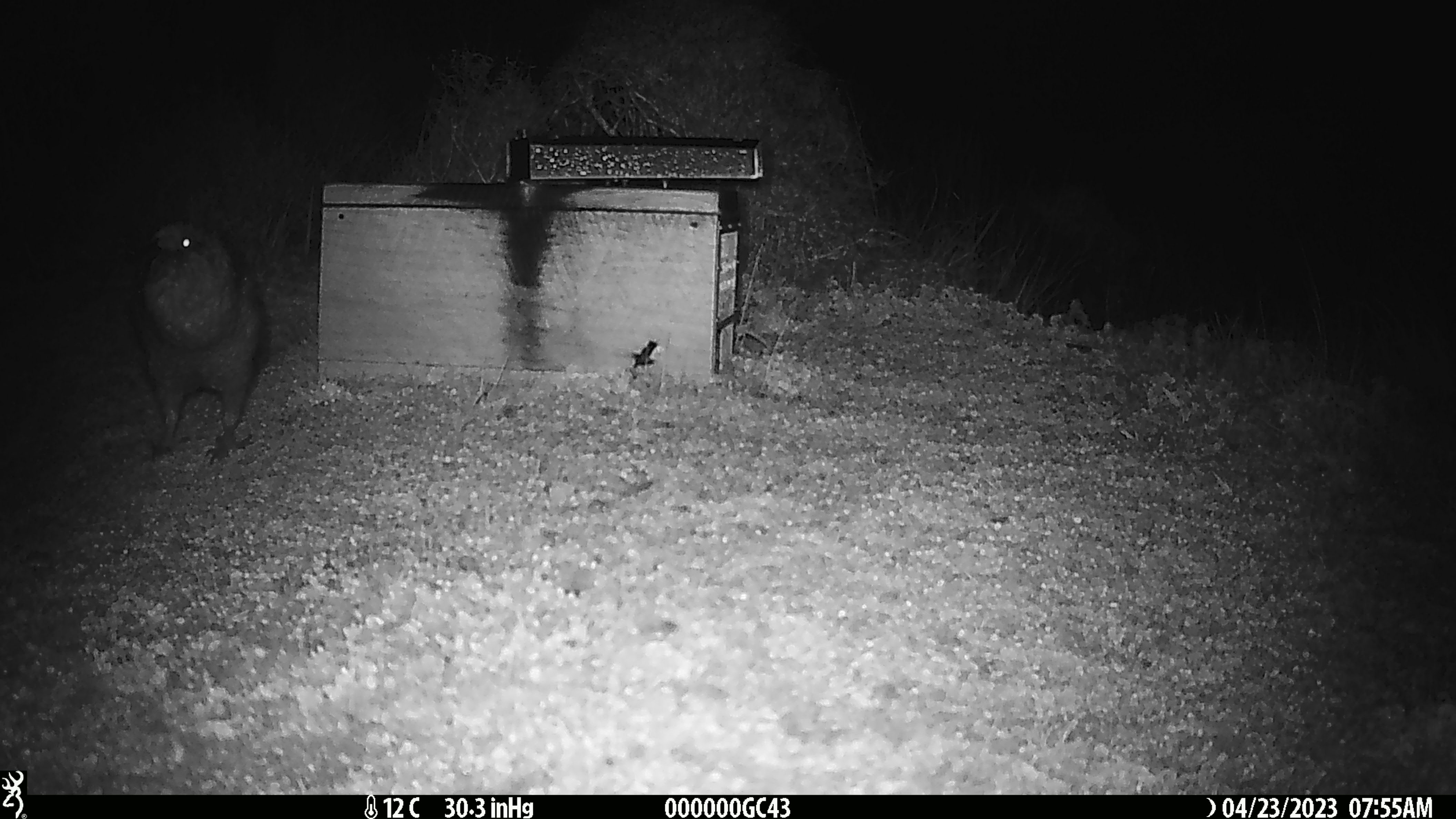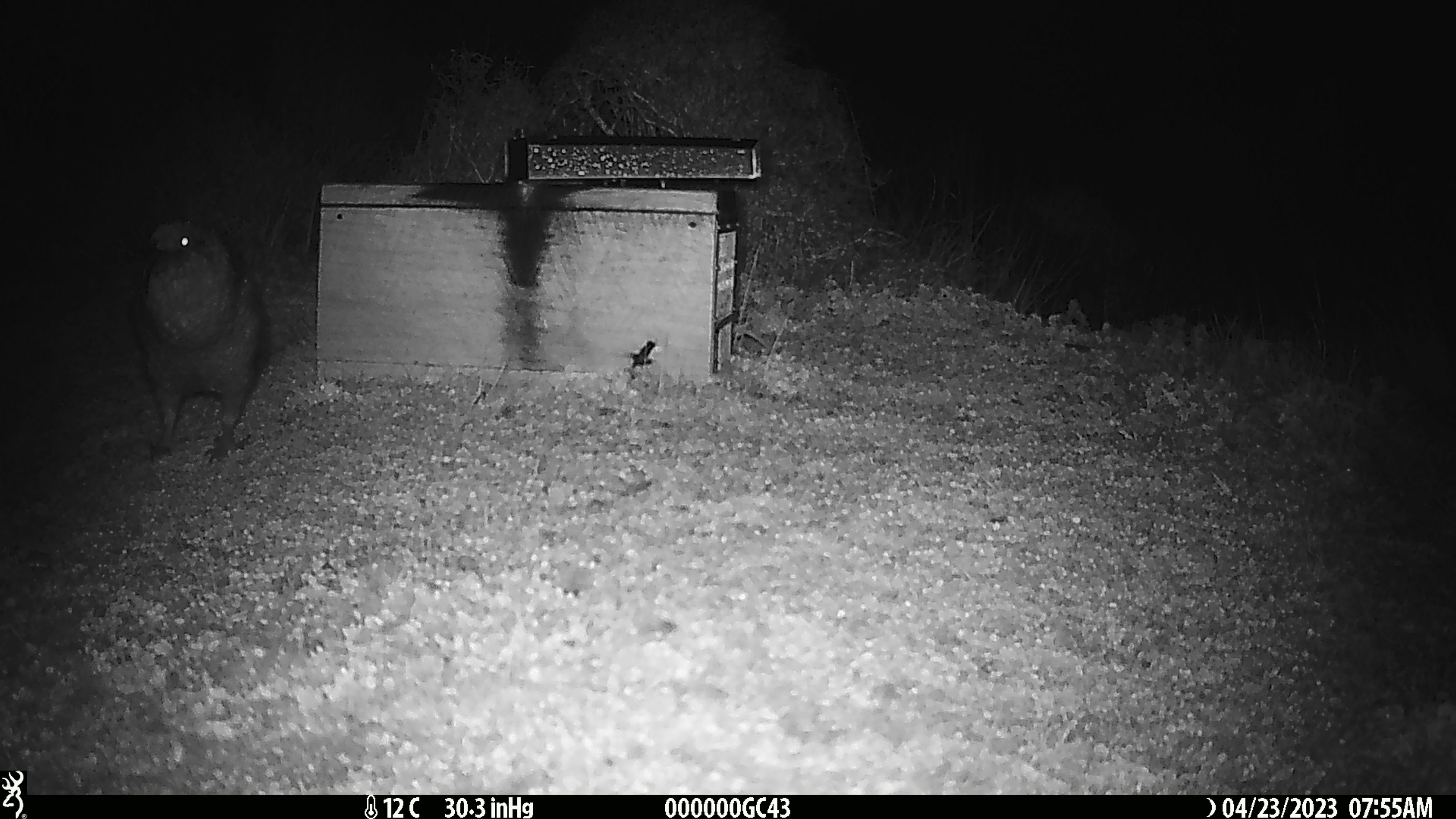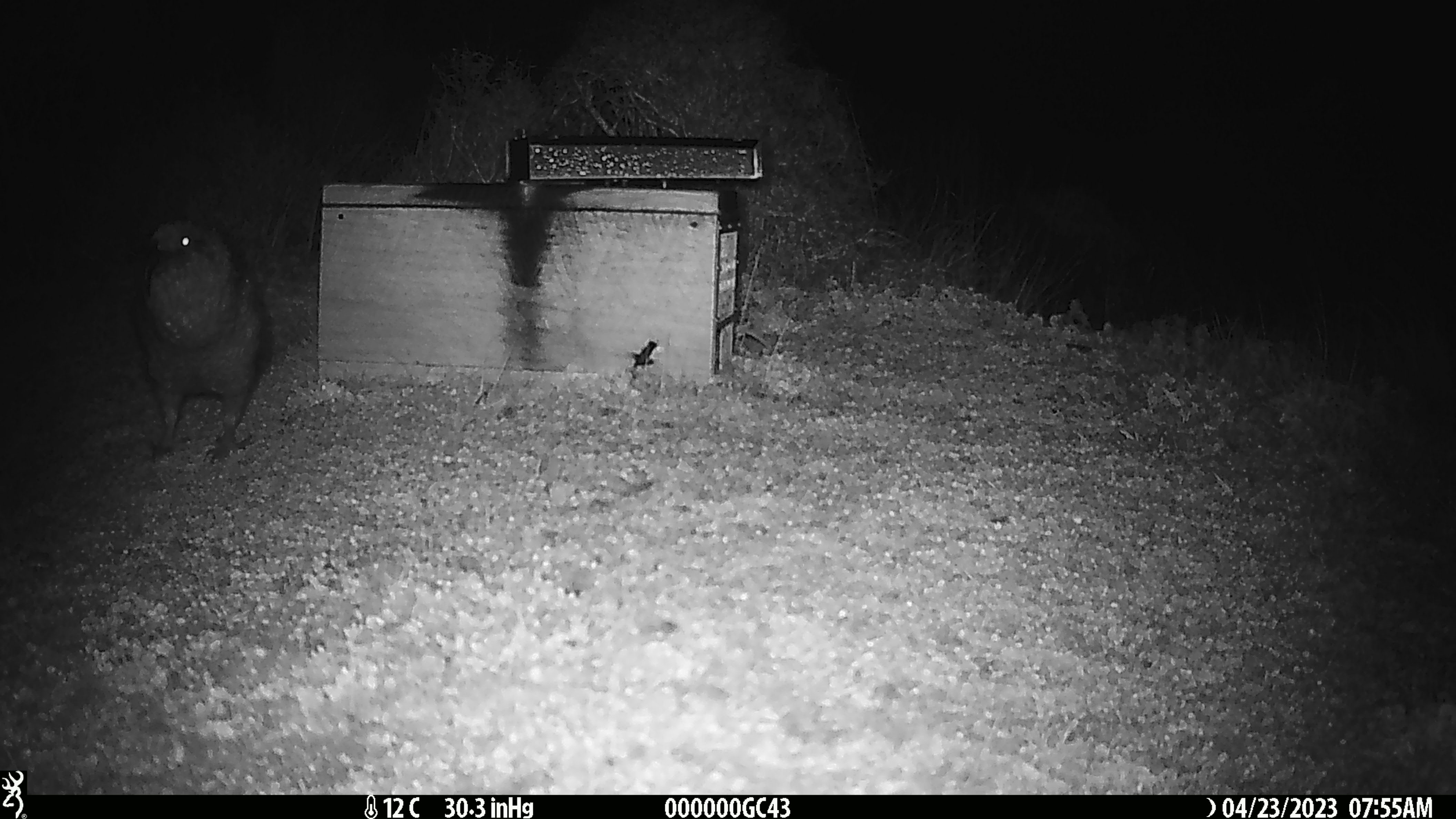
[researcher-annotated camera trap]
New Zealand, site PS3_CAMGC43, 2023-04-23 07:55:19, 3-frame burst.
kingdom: Animalia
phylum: Chordata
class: Aves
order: Psittaciformes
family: Strigopidae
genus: Nestor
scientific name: Nestor notabilis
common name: kea